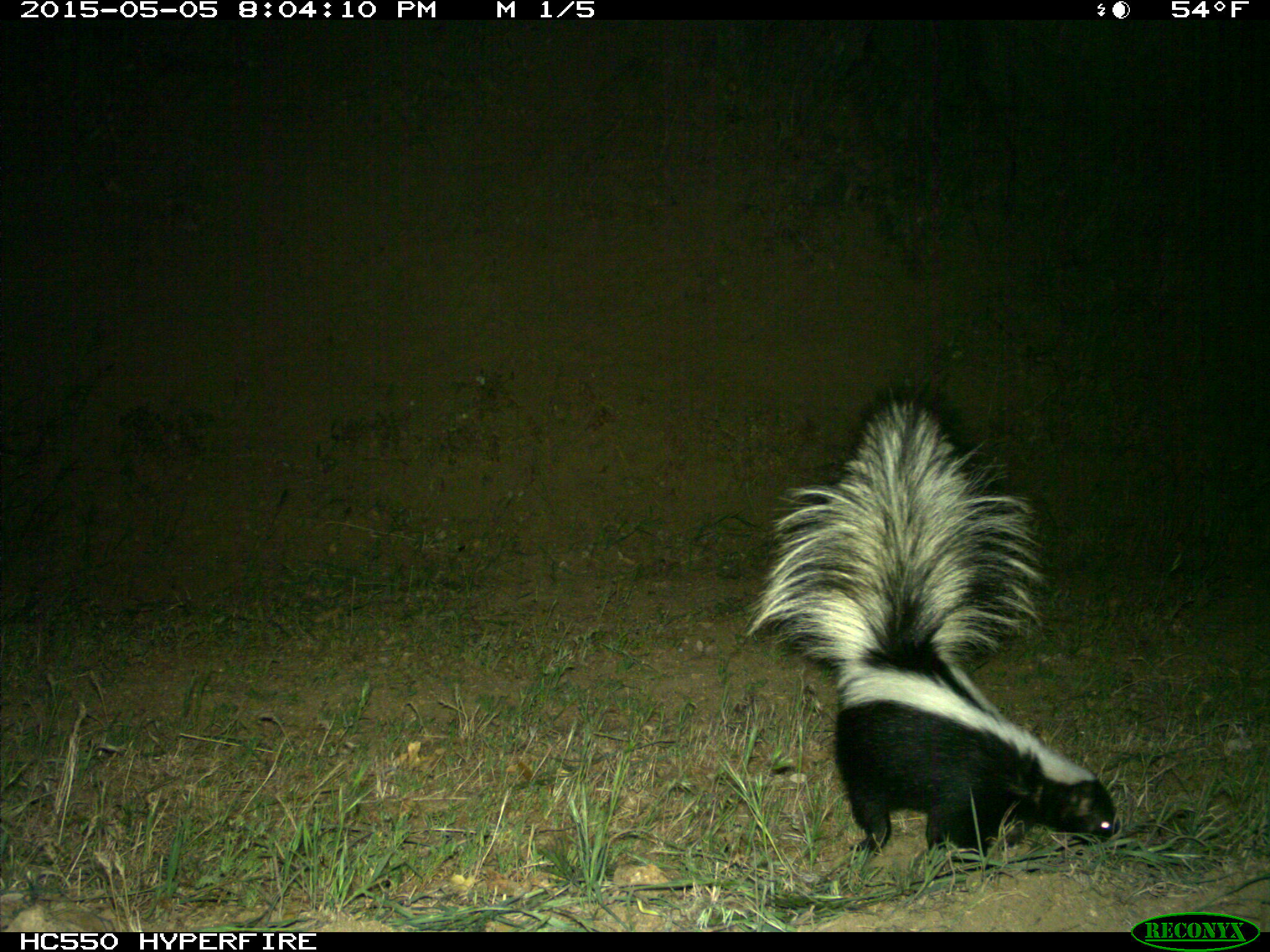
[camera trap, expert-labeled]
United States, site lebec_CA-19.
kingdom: Animalia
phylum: Chordata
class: Mammalia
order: Carnivora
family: Mephitidae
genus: Mephitis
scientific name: Mephitis mephitis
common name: striped skunk